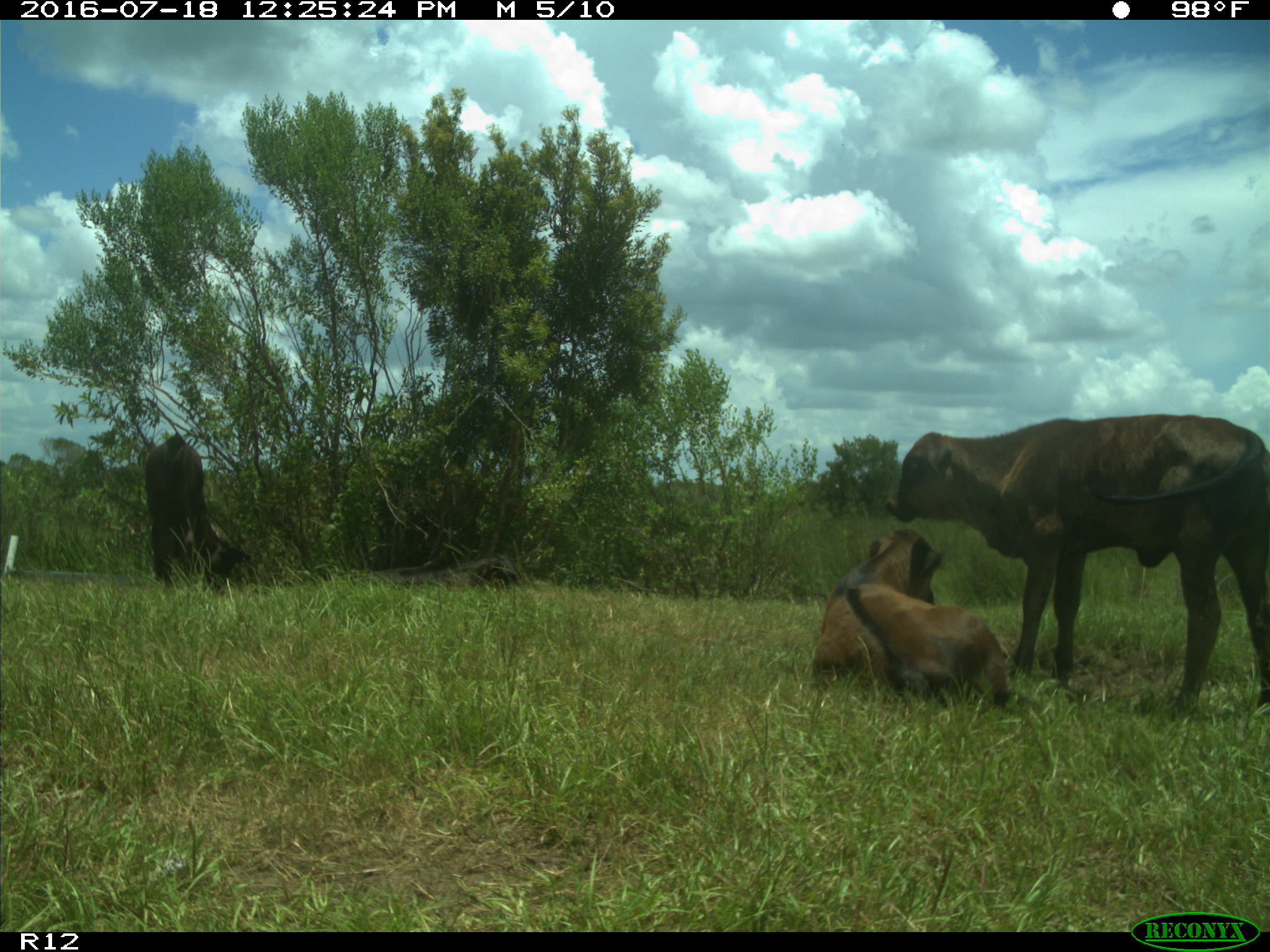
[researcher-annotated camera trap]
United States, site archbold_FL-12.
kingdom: Animalia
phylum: Chordata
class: Mammalia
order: Artiodactyla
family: Bovidae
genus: Bos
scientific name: Bos taurus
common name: domestic cow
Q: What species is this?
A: Bos taurus (domestic cow).